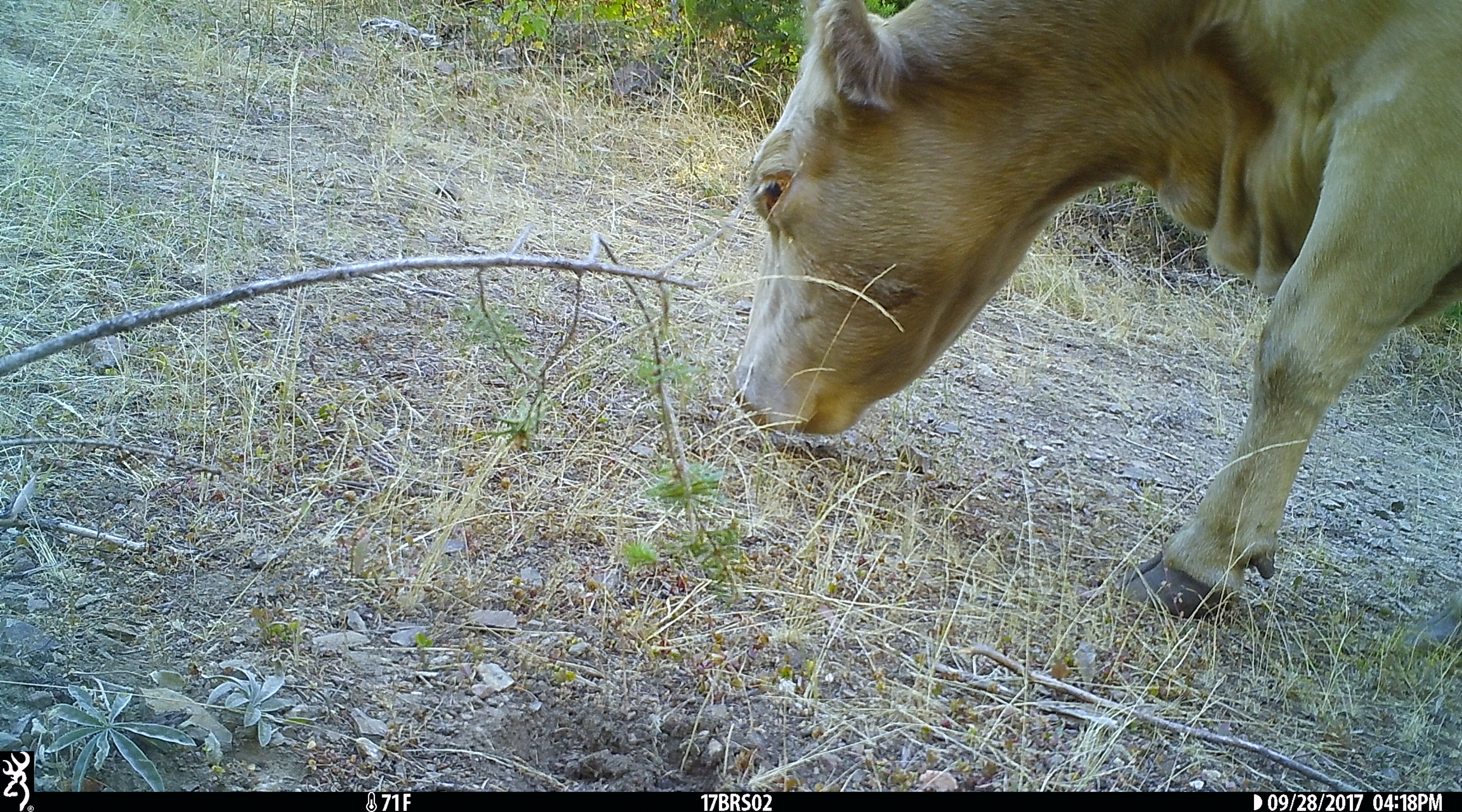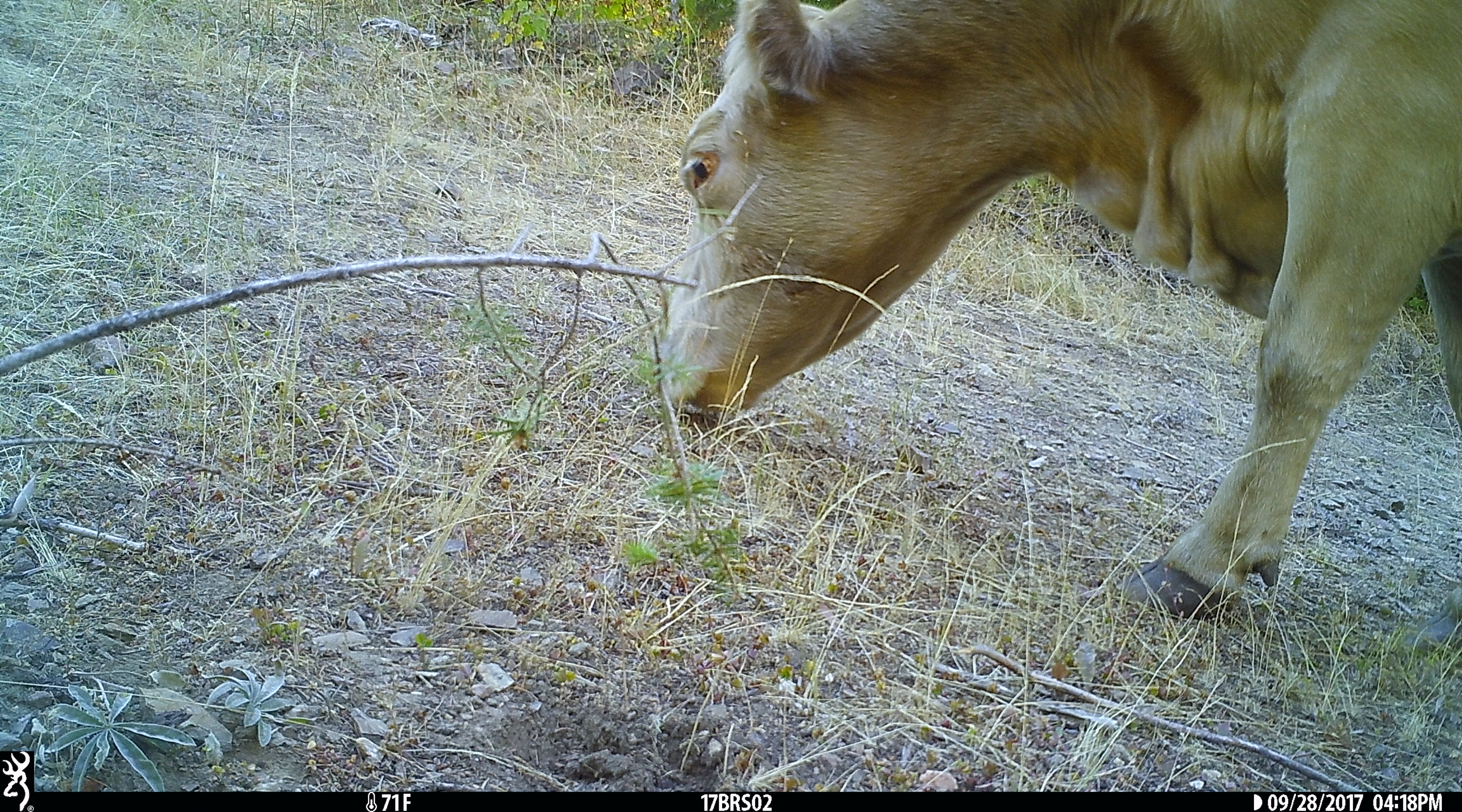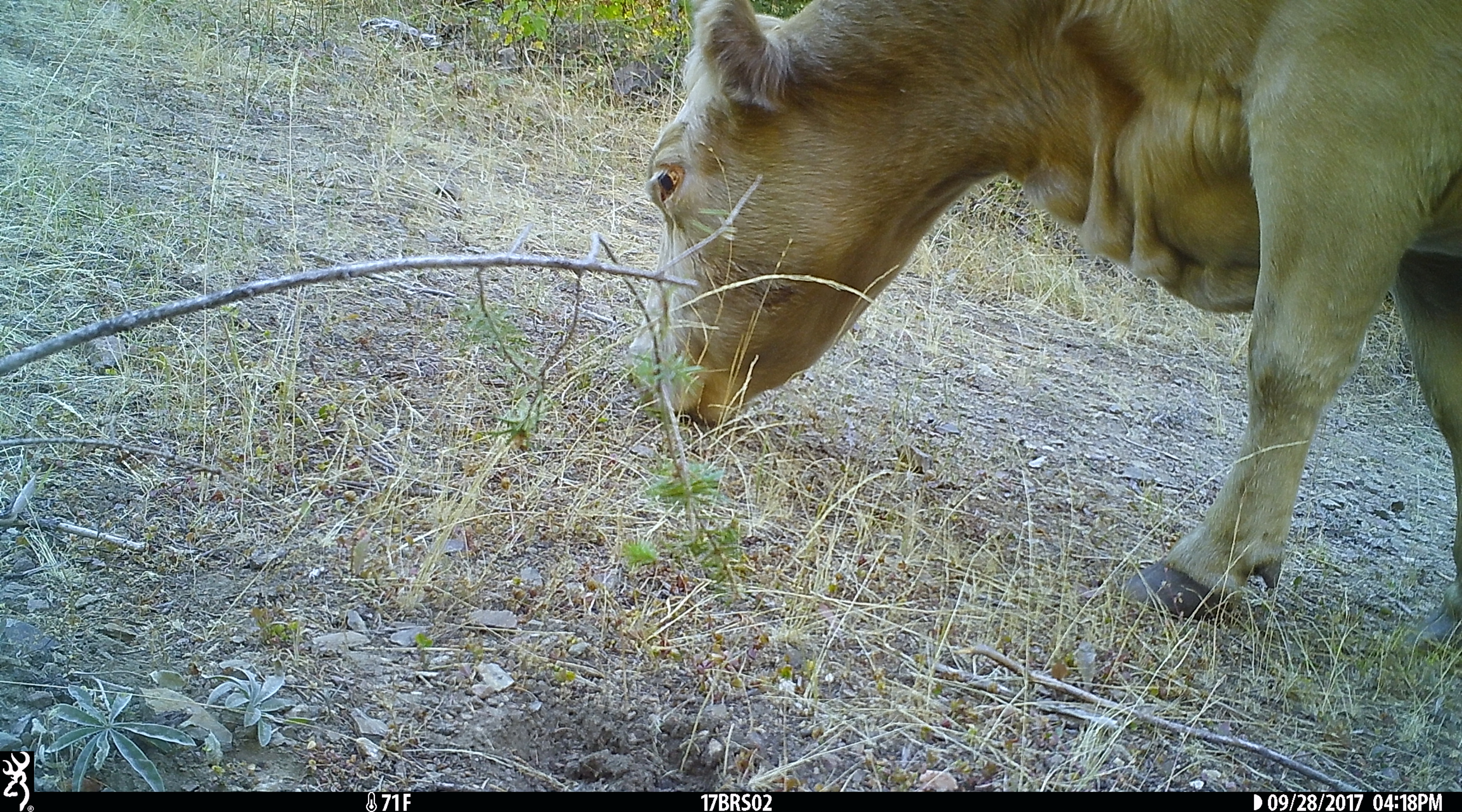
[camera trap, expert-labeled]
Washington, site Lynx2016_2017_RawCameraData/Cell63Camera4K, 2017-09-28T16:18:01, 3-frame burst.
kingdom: Animalia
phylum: Chordata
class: Mammalia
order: Artiodactyla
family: Bovidae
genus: Bos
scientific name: Bos taurus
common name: domestic cattle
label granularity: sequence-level